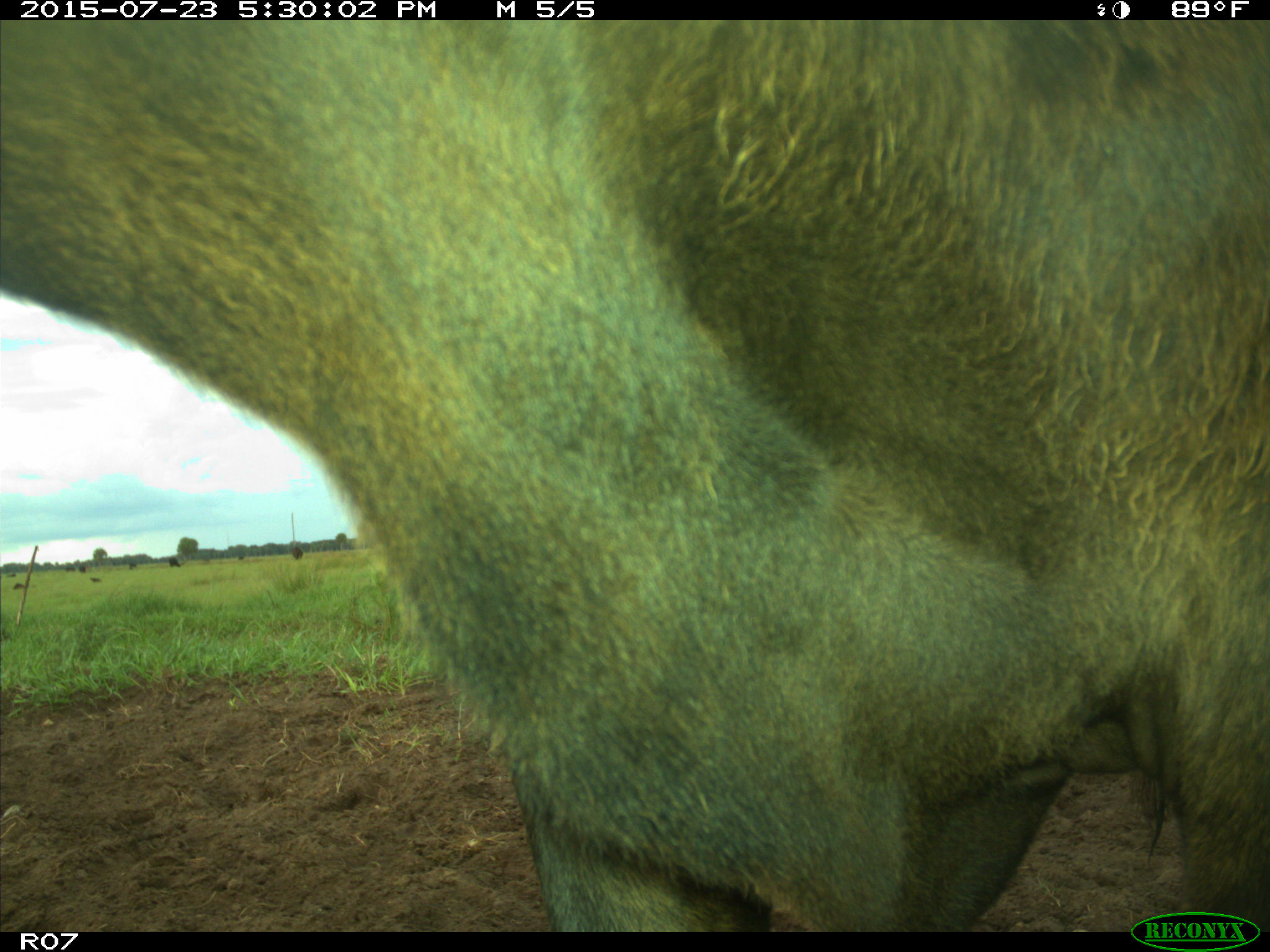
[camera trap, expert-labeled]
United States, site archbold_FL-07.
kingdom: Animalia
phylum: Chordata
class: Mammalia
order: Artiodactyla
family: Bovidae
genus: Bos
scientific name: Bos taurus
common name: domestic cow